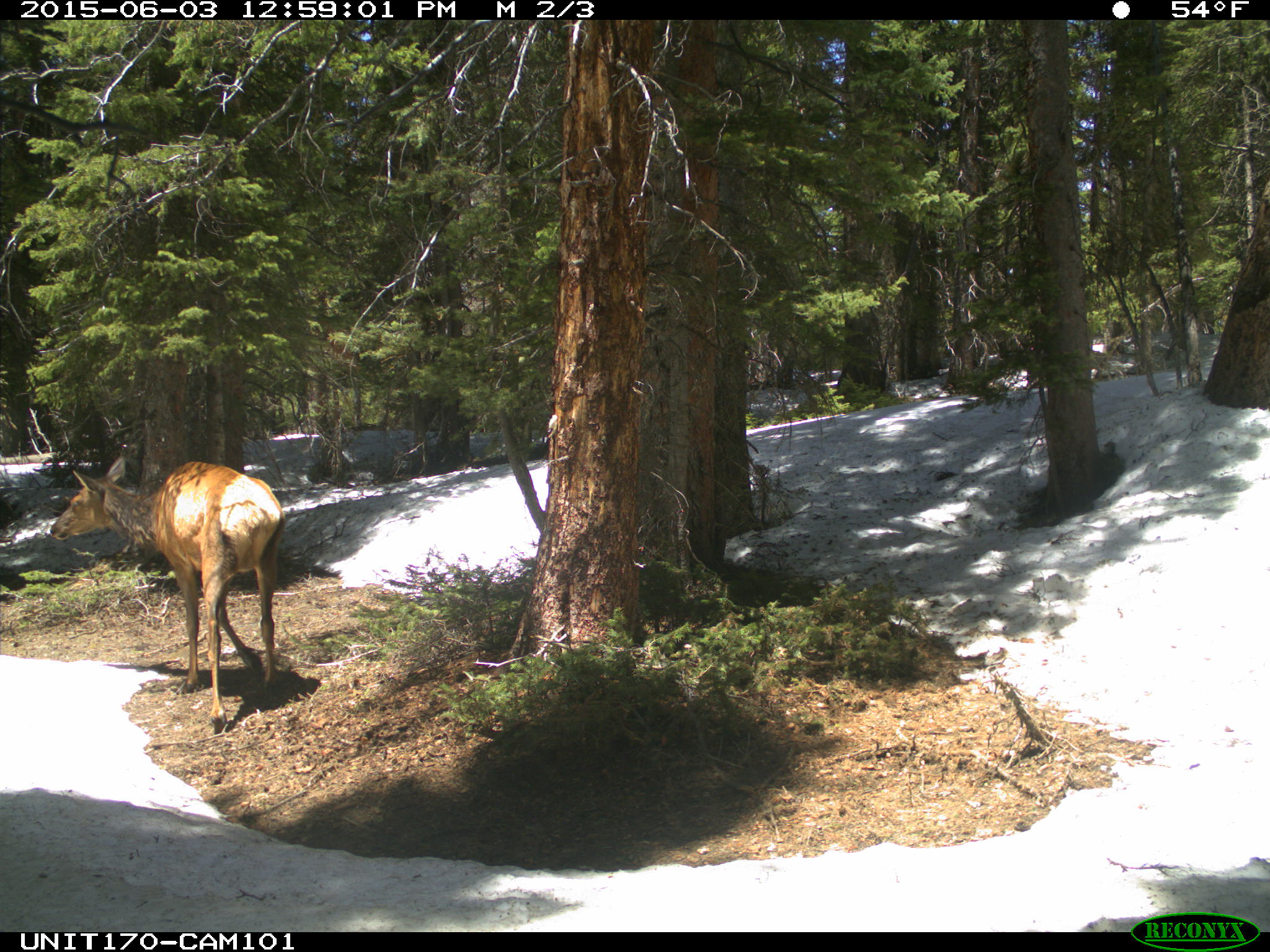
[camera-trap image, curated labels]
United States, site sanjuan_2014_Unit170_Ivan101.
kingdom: Animalia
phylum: Chordata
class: Mammalia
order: Artiodactyla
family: Cervidae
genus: Cervus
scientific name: Cervus elaphus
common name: red deer